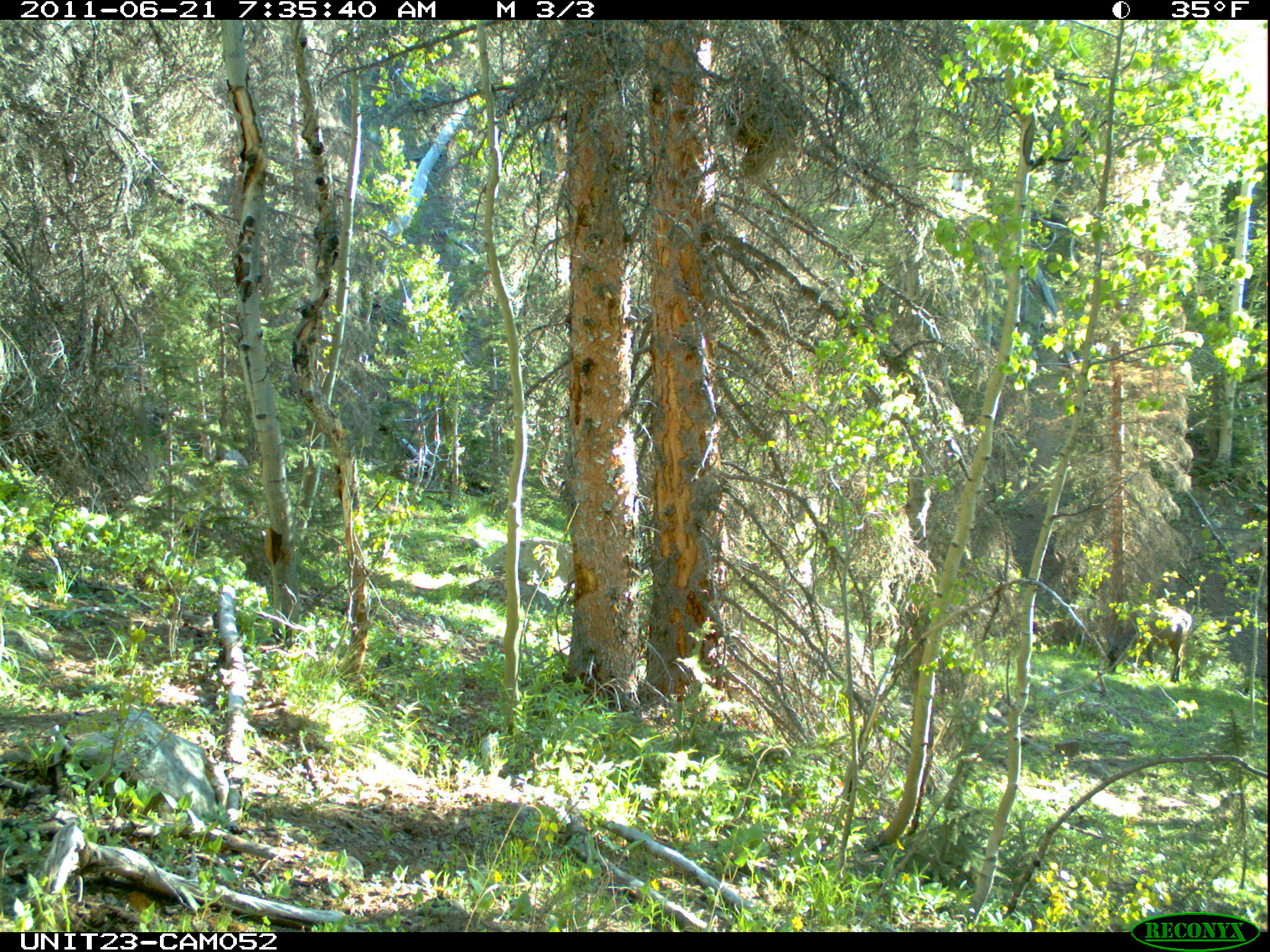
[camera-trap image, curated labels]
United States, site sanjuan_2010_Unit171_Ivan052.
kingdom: Animalia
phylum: Chordata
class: Mammalia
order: Artiodactyla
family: Cervidae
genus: Cervus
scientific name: Cervus elaphus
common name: red deer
Cervus elaphus (red deer).